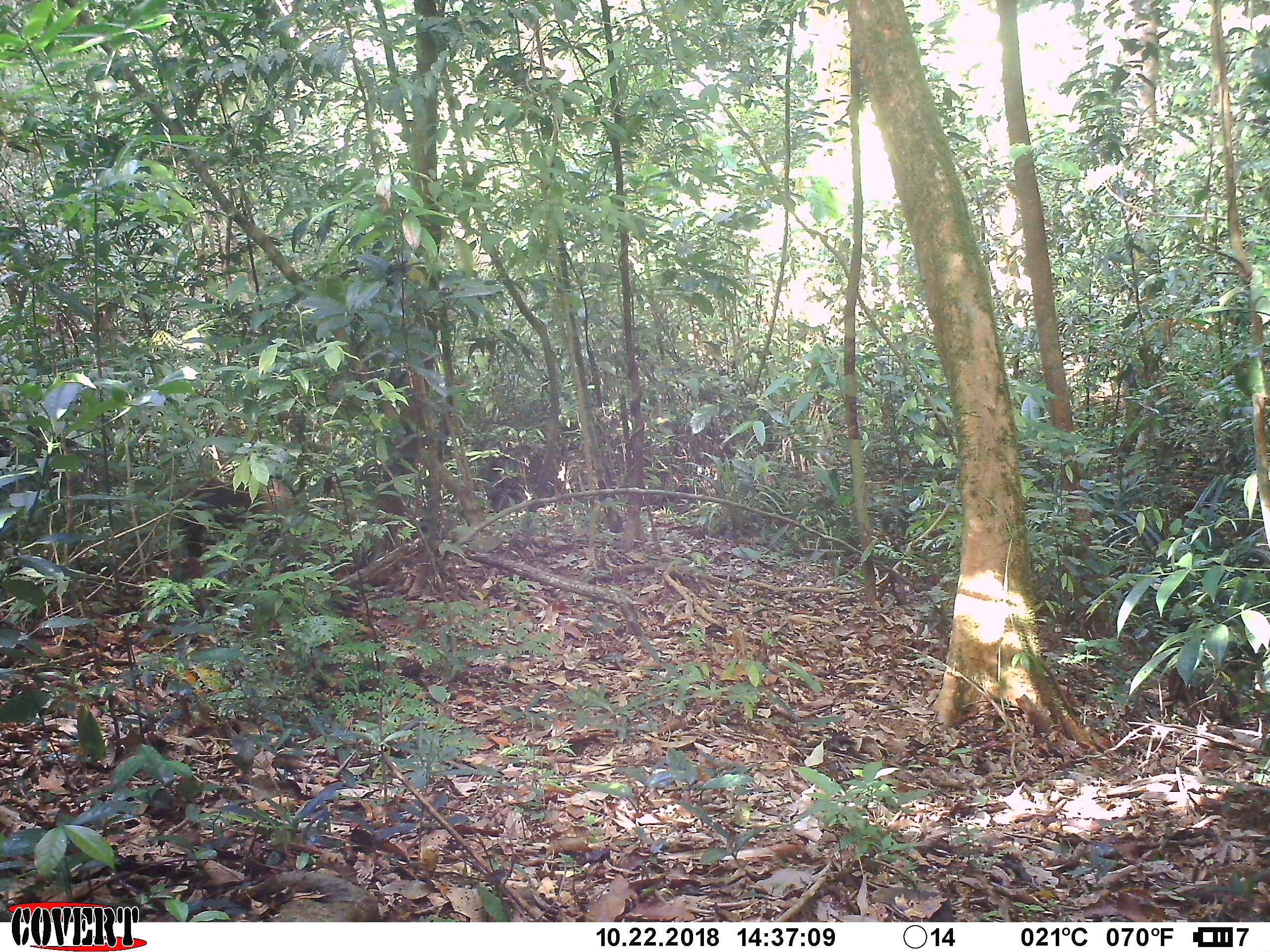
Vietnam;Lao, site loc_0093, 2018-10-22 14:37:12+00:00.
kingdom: Animalia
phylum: Chordata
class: Mammalia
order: Primates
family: Cercopithecidae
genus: Macaca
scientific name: Macaca nemestrina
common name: pig-tailed macaque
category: pig tailed macaque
Pig tailed macaque (pig-tailed macaque) (Macaca nemestrina). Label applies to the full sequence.